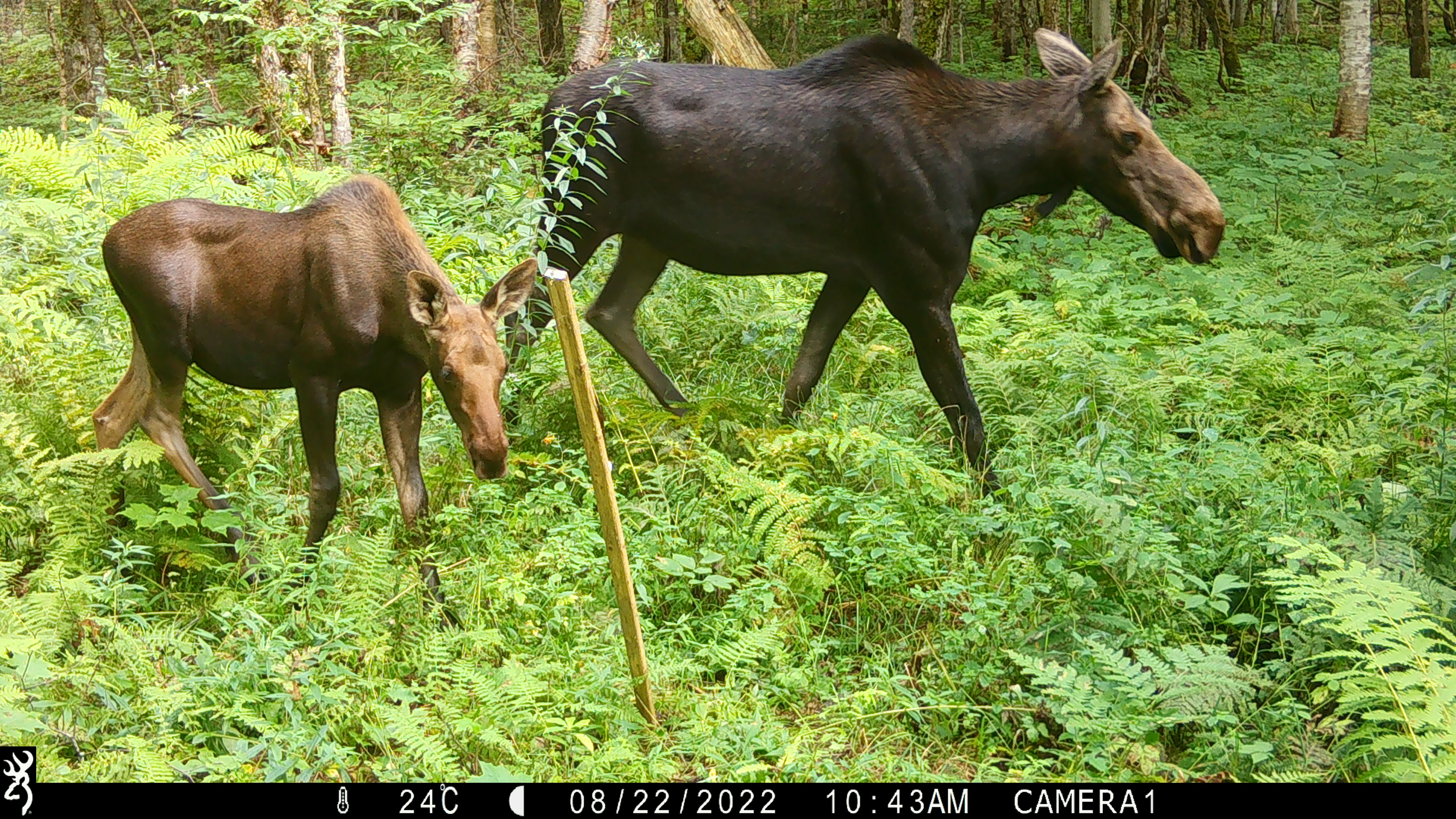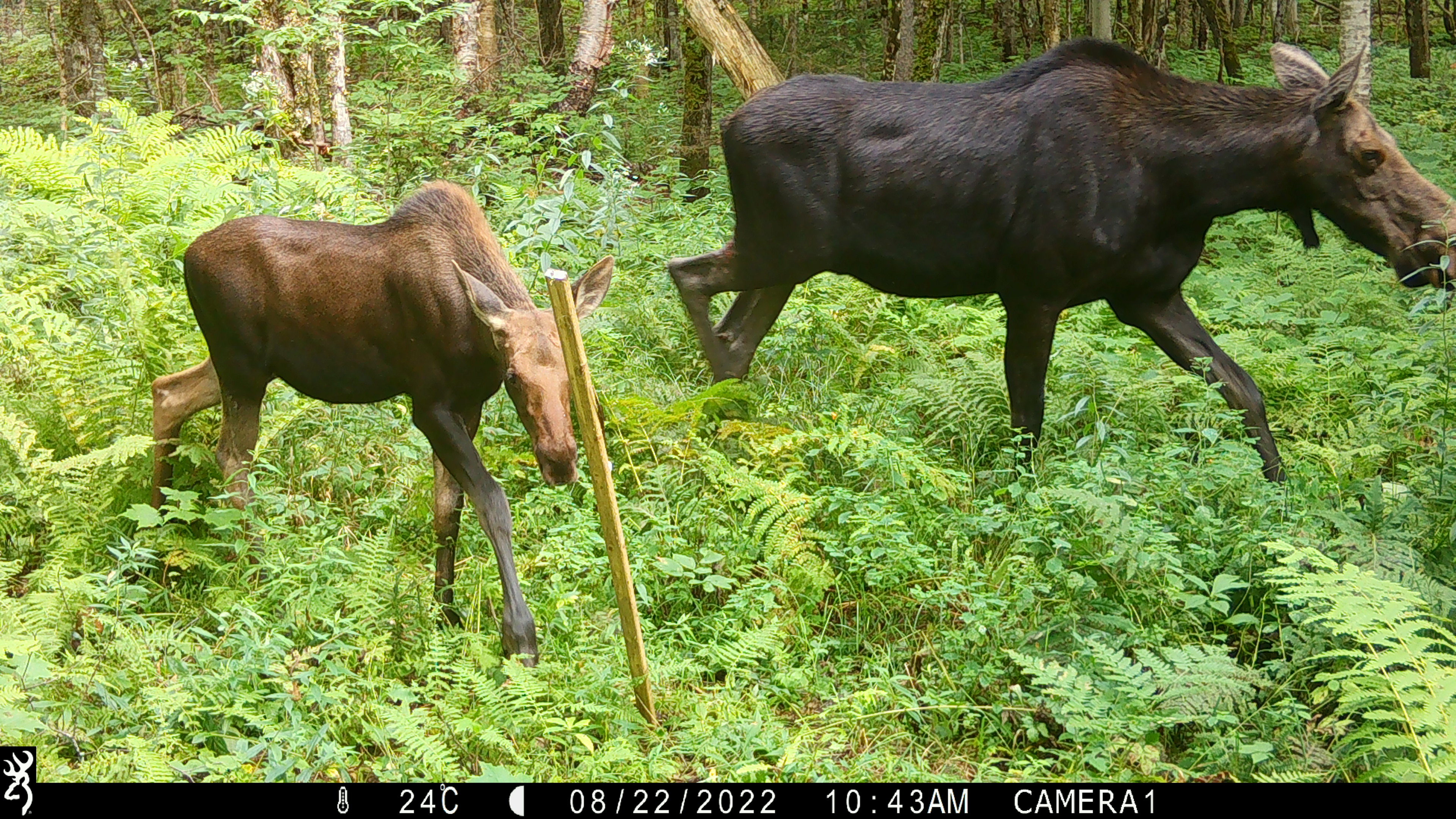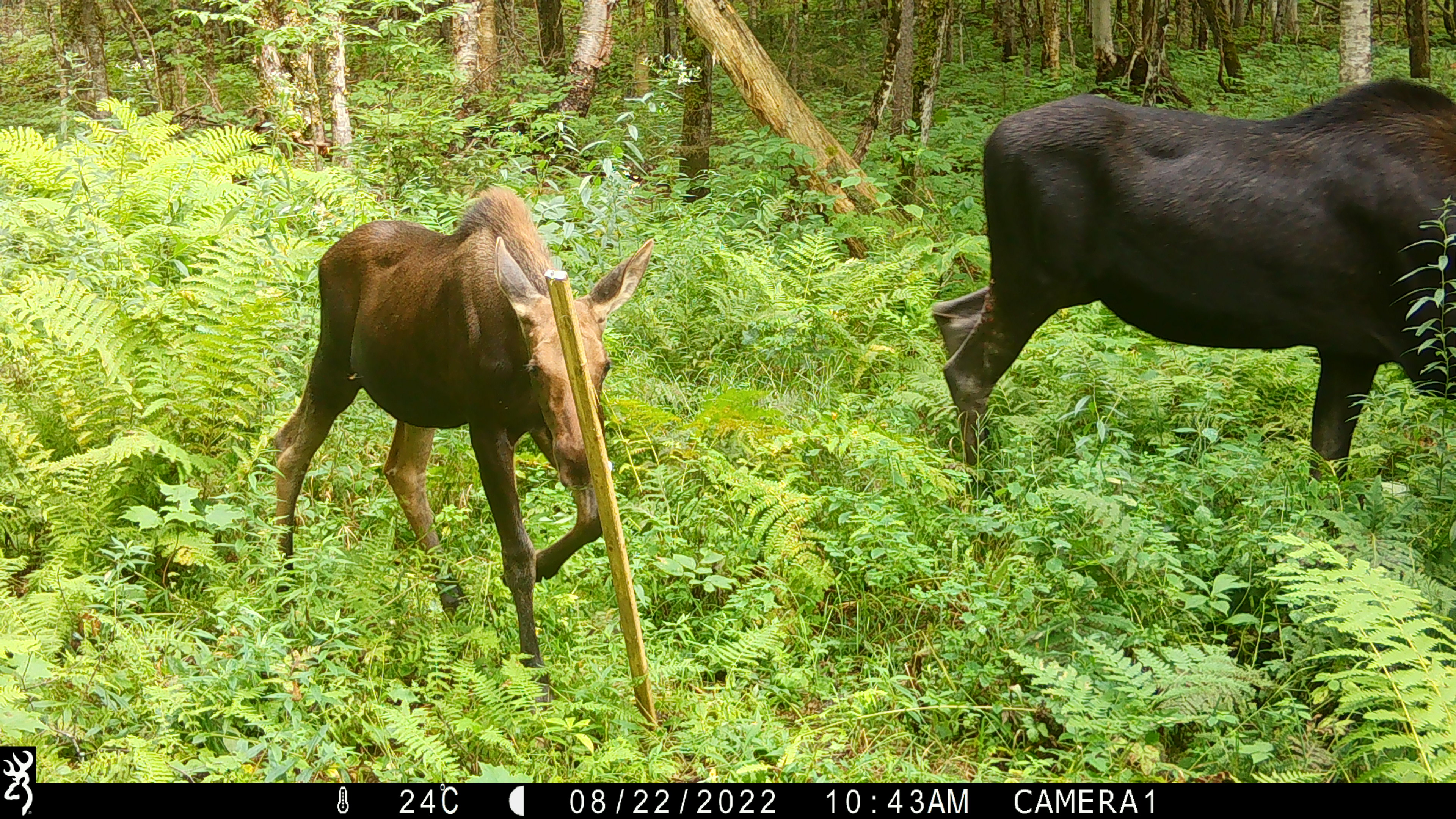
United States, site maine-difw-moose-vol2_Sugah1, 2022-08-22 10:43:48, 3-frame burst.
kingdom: Animalia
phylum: Chordata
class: Mammalia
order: Artiodactyla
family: Cervidae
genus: Alces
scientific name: Alces alces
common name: moose